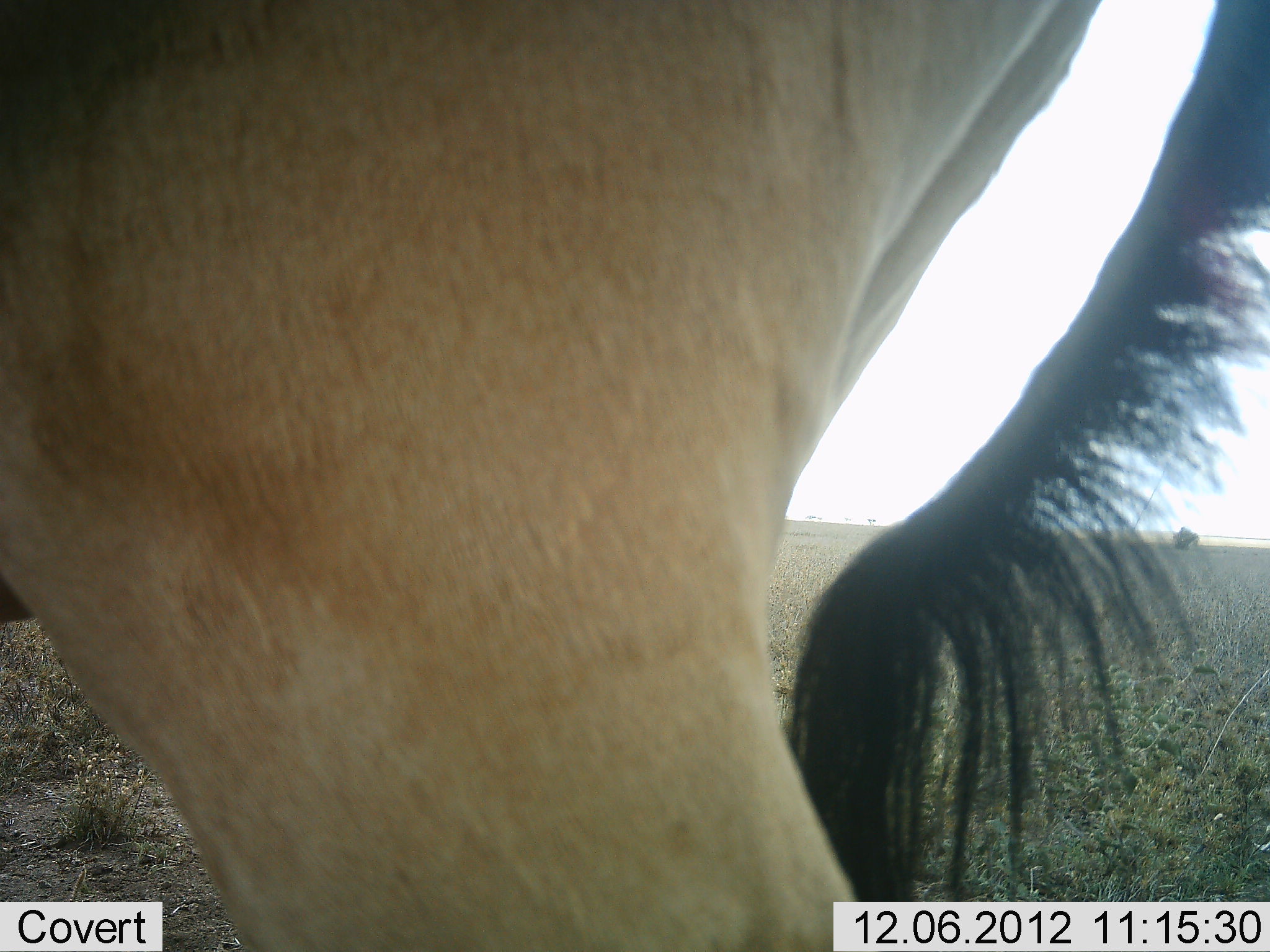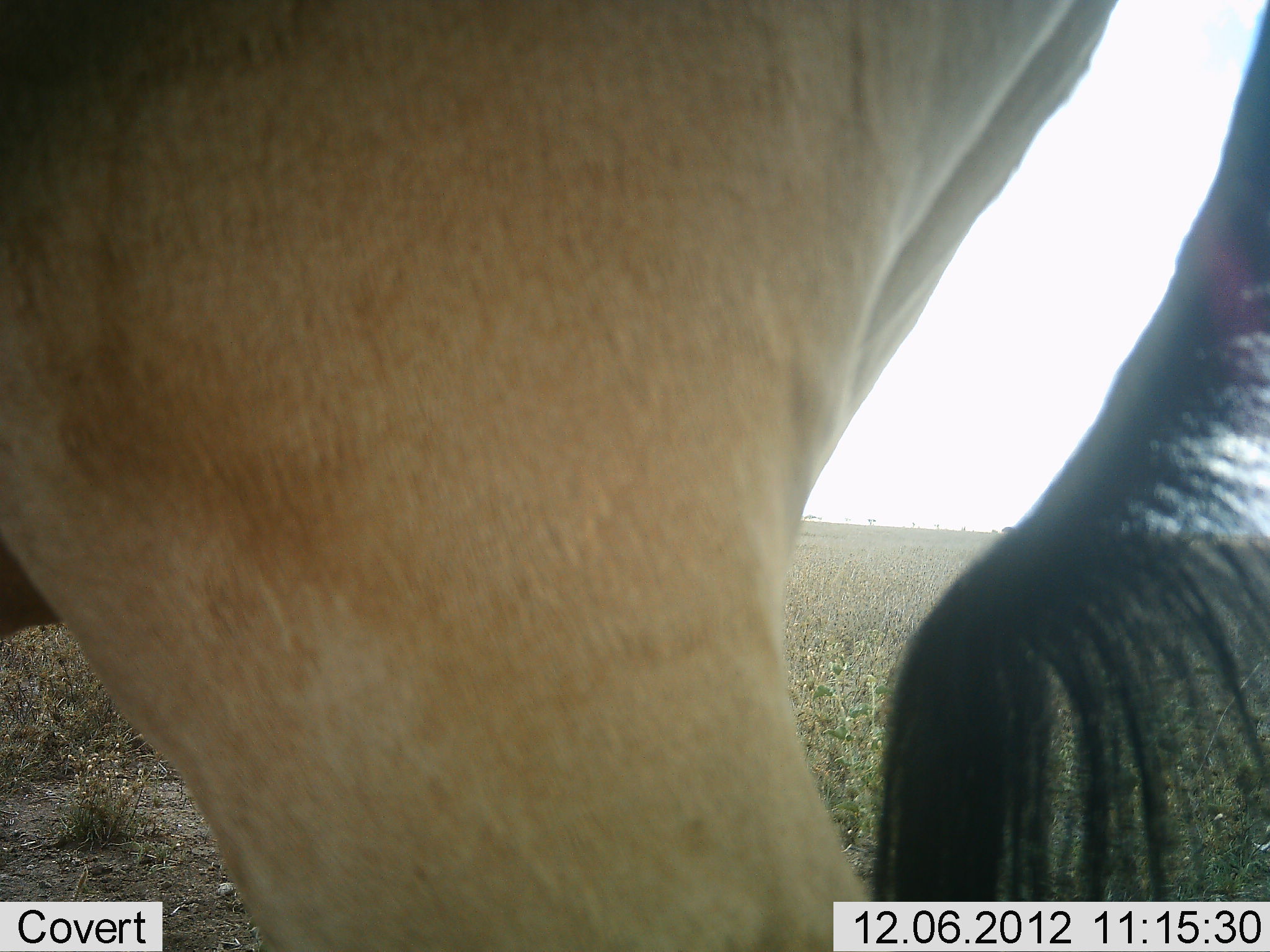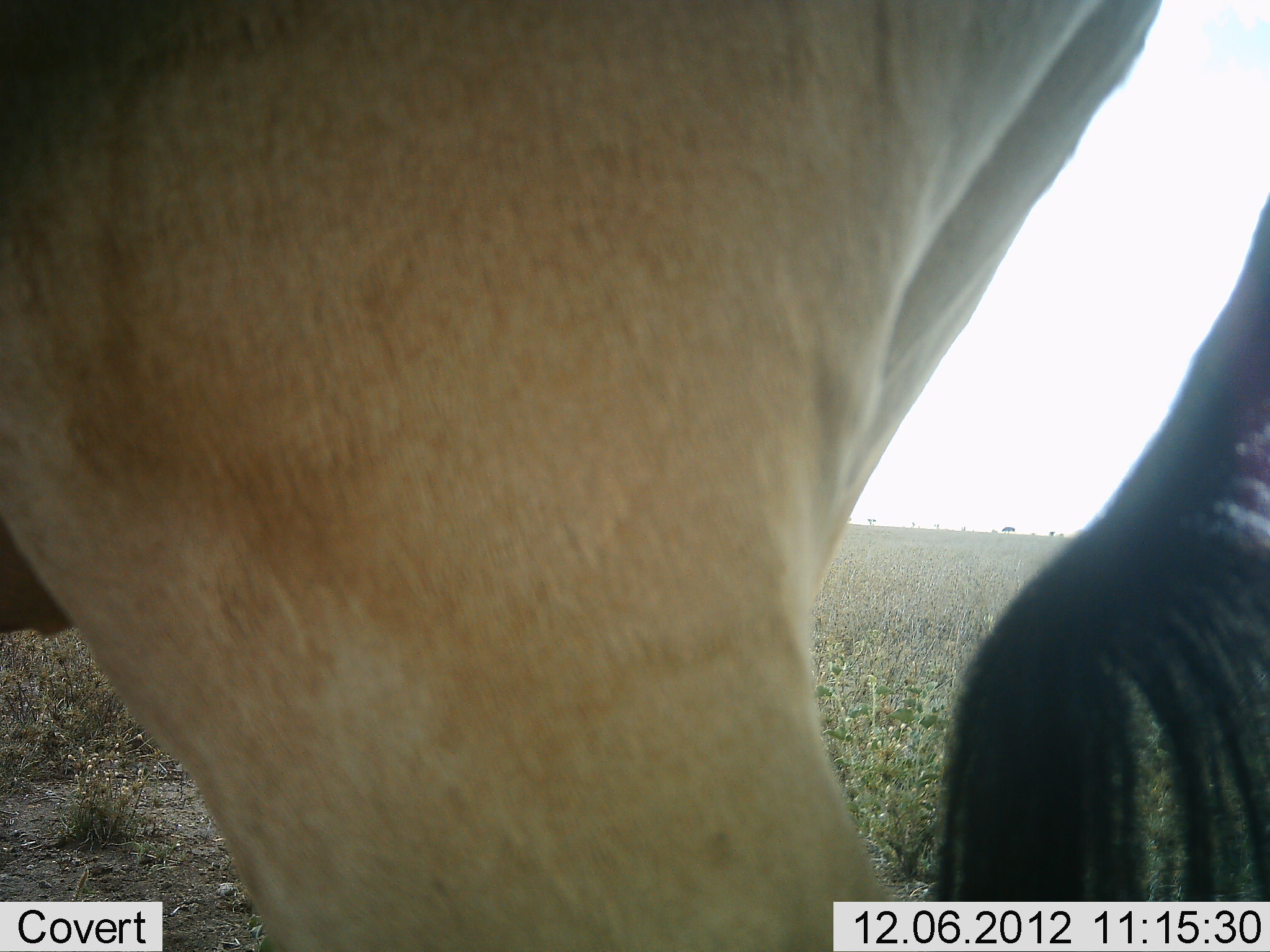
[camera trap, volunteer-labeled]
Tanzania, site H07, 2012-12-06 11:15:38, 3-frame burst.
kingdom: Animalia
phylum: Chordata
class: Mammalia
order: Artiodactyla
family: Bovidae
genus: Alcelaphus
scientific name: Alcelaphus buselaphus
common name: hartebeest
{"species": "hartebeest (Alcelaphus buselaphus)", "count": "1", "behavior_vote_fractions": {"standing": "100%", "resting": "0%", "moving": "0%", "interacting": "0%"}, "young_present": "0%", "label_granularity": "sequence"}